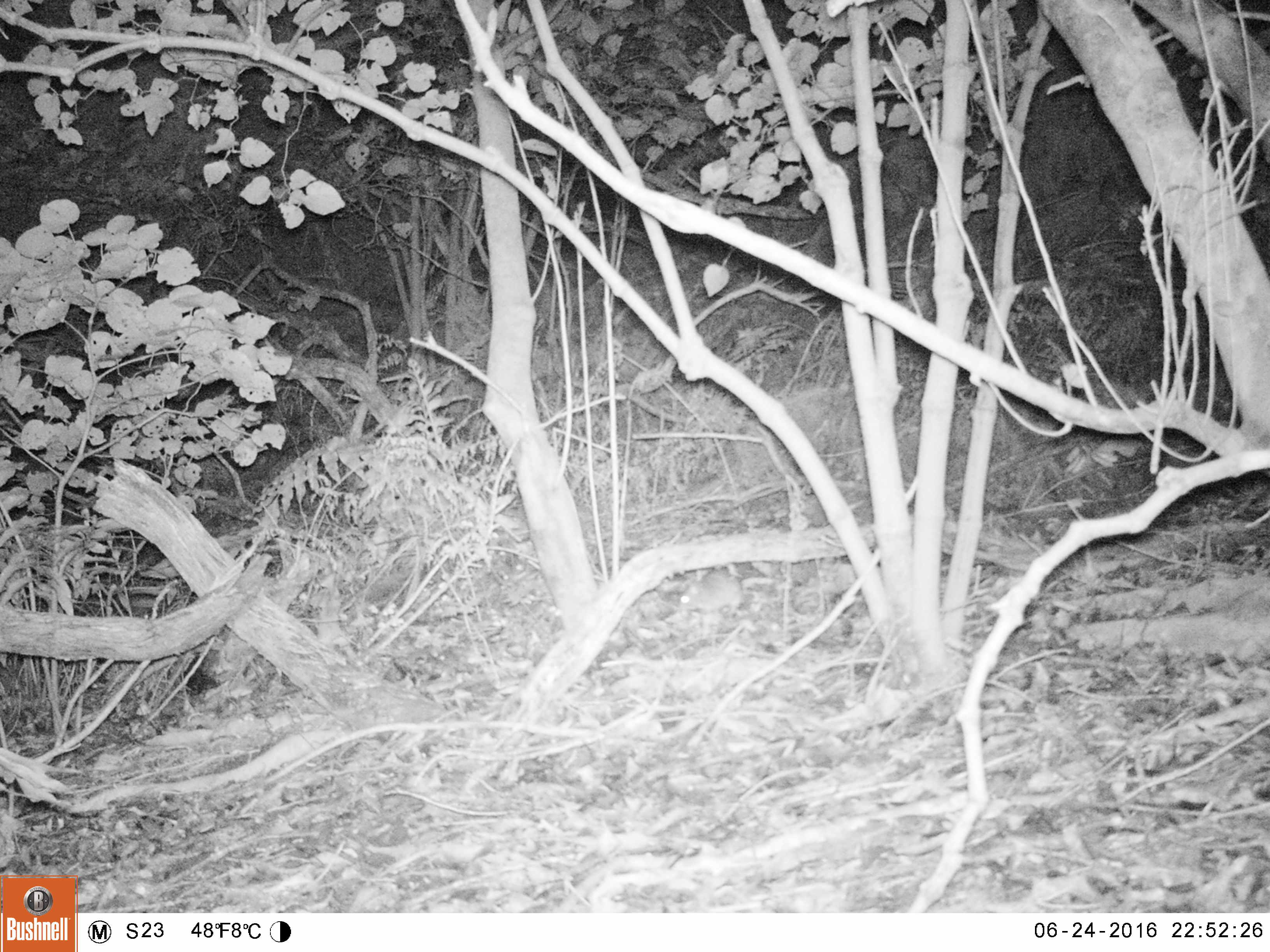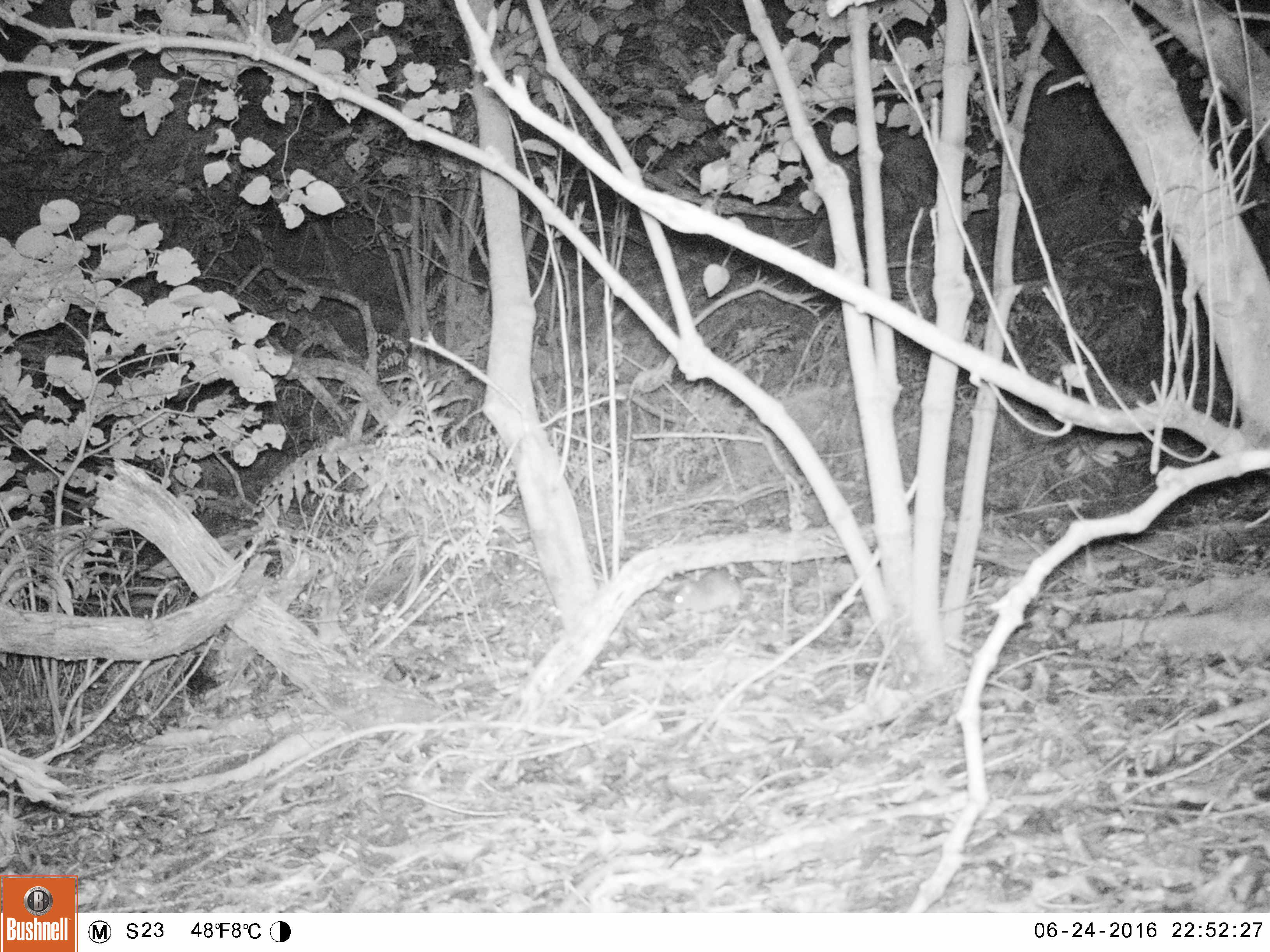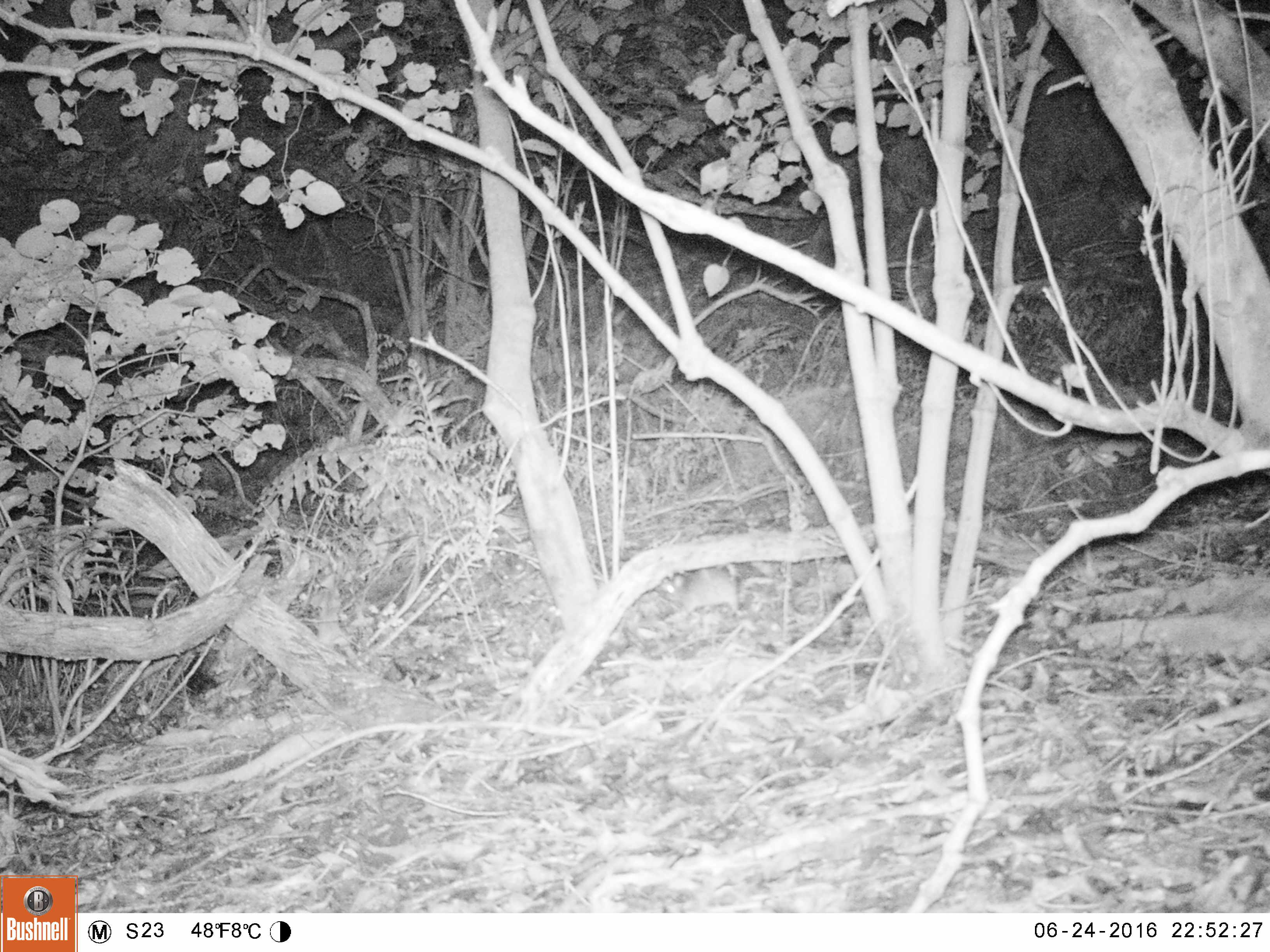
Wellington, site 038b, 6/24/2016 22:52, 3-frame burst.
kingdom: Animalia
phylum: Chordata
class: Mammalia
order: Rodentia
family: Muridae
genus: Rattus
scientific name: Rattus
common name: rat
Rat (Rattus).